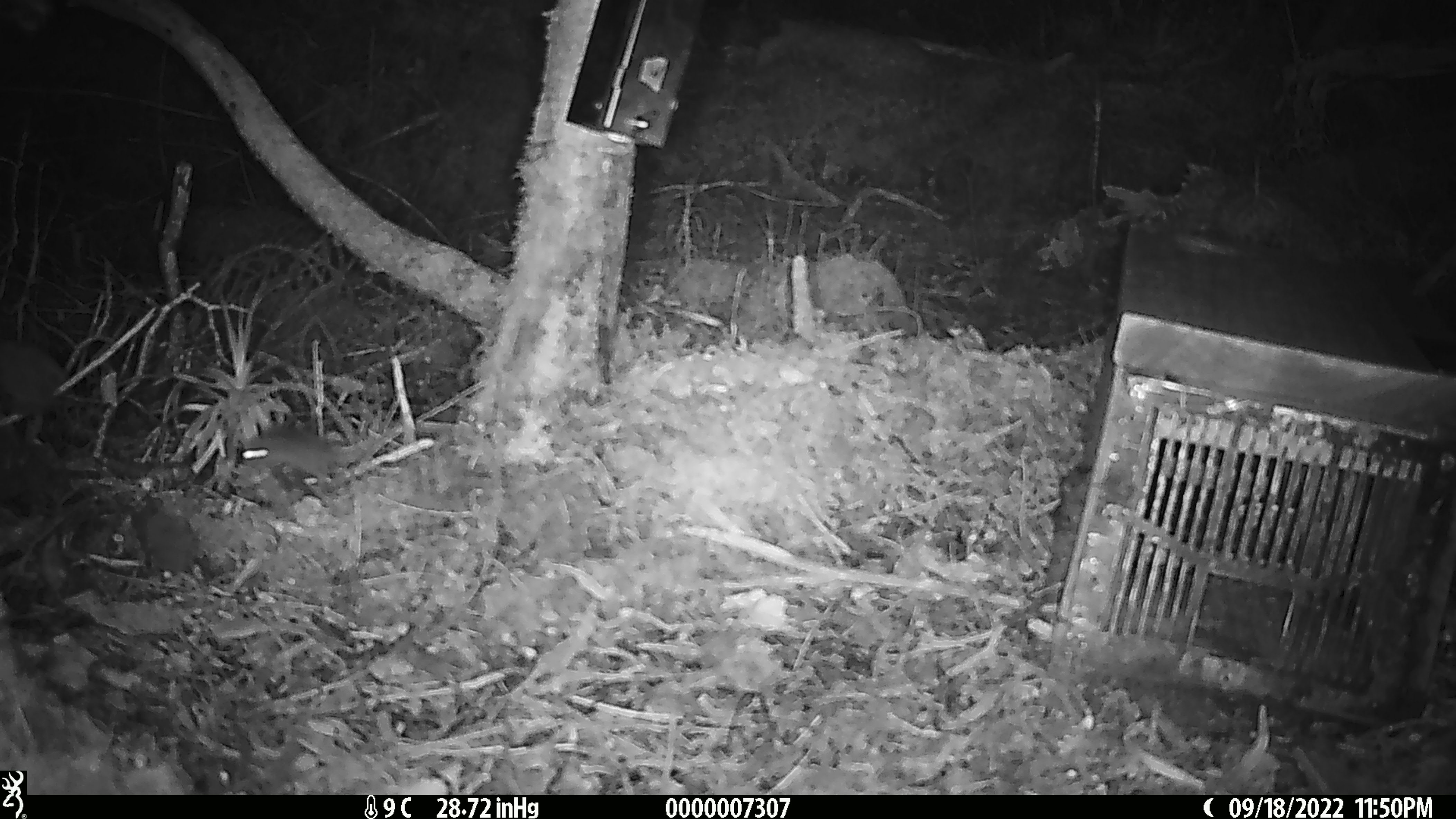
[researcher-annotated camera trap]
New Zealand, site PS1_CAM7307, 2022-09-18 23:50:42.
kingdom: Animalia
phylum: Chordata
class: Mammalia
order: Rodentia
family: Muridae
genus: Mus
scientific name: Mus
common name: mouse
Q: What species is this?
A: Mouse (Mus).